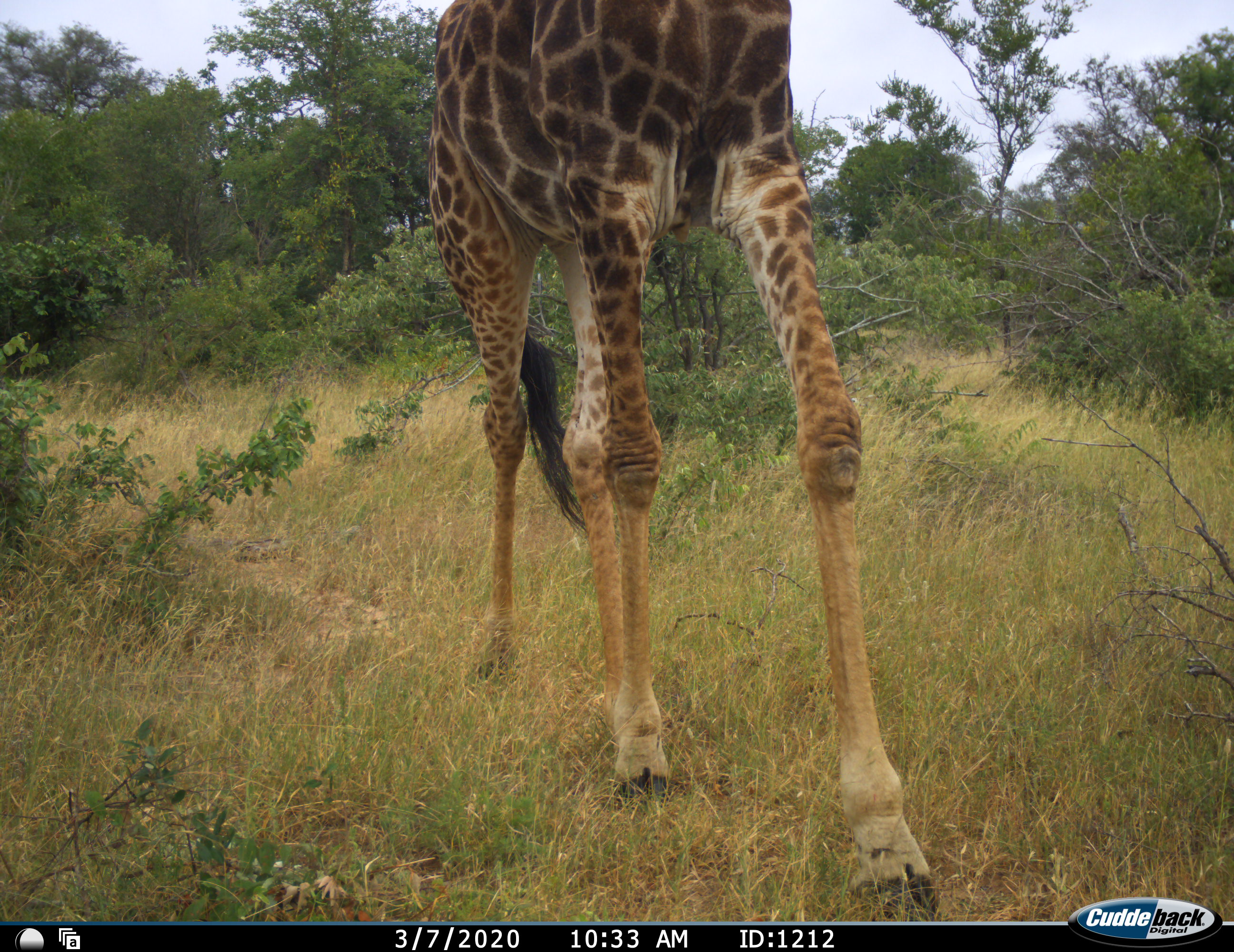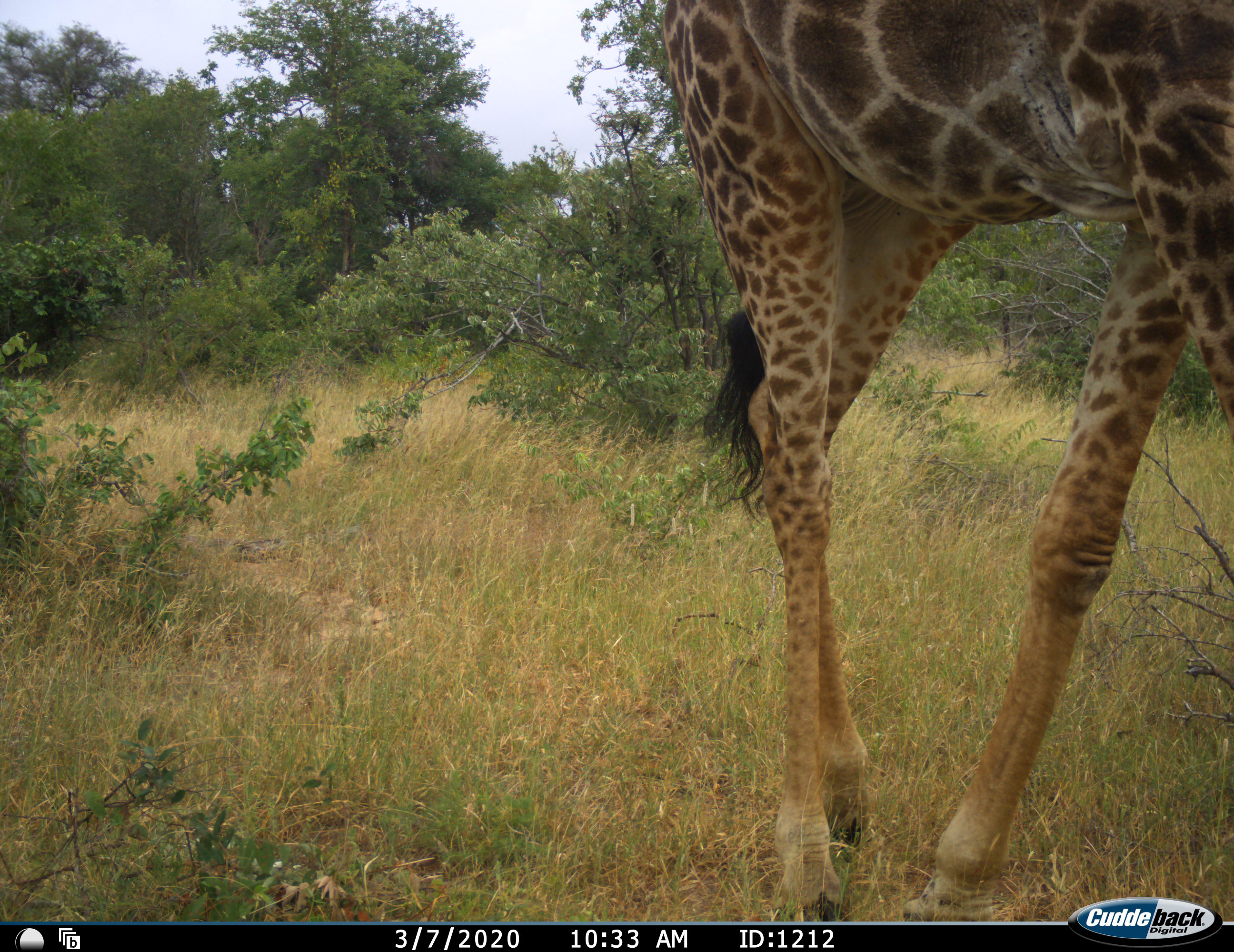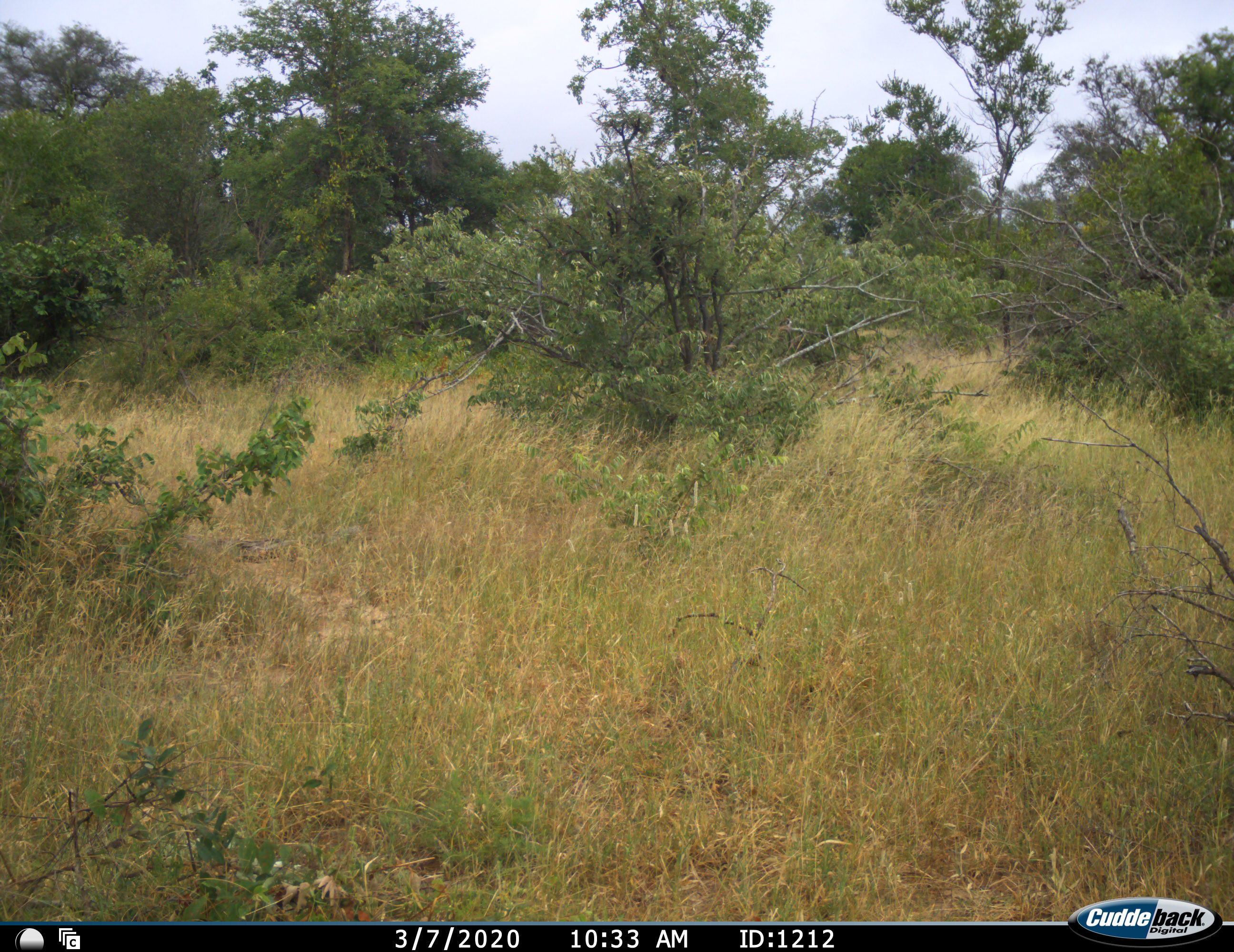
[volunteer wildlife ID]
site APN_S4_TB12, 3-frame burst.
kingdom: Animalia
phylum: Chordata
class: Mammalia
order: Artiodactyla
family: Giraffidae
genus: Giraffa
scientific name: Giraffa camelopardalis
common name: giraffe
Giraffe (Giraffa camelopardalis), count 1. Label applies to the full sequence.